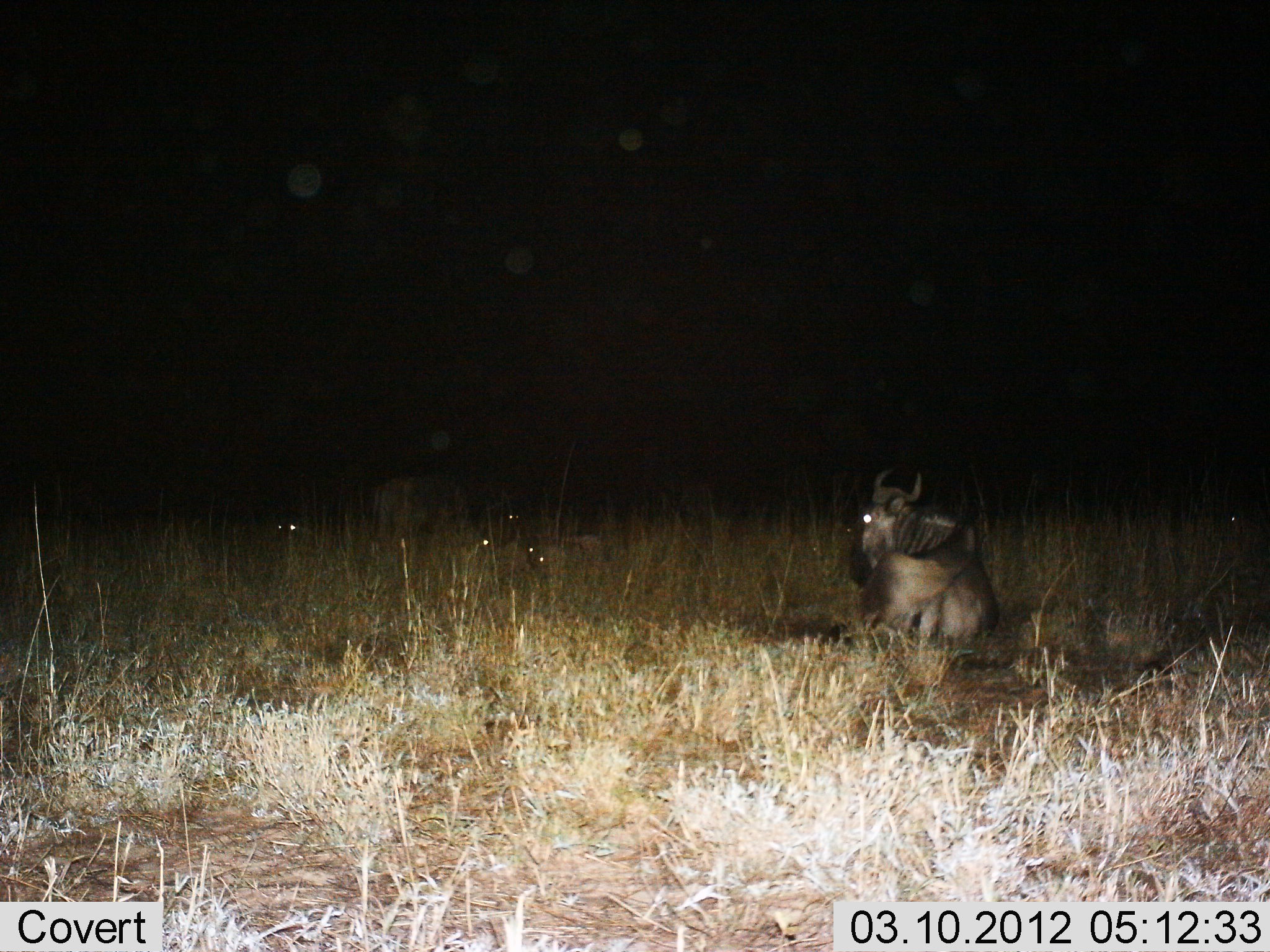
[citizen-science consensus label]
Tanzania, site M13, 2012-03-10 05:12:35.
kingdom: Animalia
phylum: Chordata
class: Mammalia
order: Artiodactyla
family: Bovidae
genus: Connochaetes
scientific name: Connochaetes taurinus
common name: blue wildebeest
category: wildebeest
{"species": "wildebeest (blue wildebeest) (Connochaetes taurinus)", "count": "1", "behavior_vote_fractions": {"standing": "11%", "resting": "100%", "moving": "0%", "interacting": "0%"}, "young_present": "0%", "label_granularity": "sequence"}